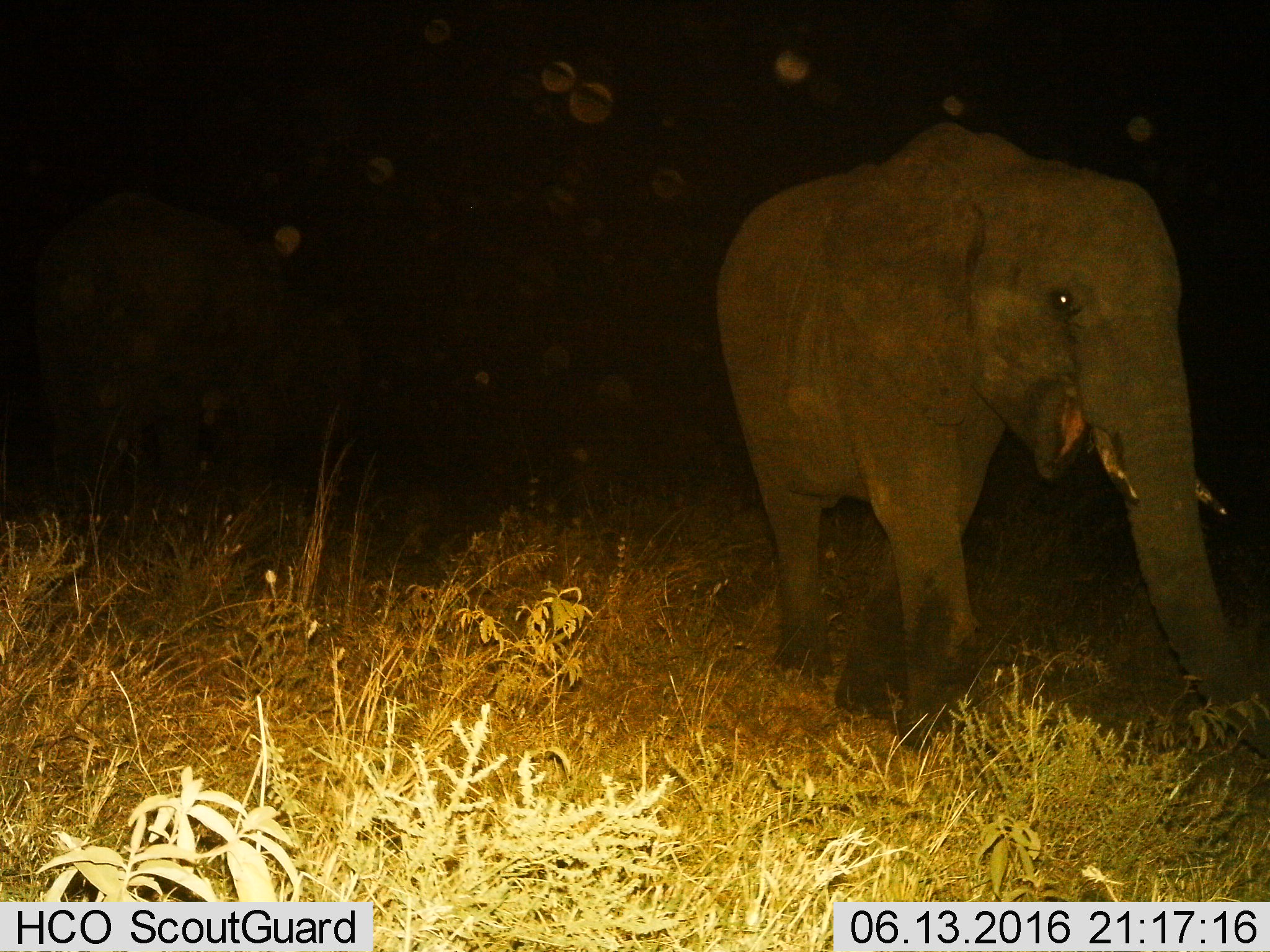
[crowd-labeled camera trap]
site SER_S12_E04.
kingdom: Animalia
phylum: Chordata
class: Mammalia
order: Proboscidea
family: Elephantidae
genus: Loxodonta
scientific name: Loxodonta africana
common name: african bush elephant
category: elephant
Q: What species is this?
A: Elephant (african bush elephant) (Loxodonta africana).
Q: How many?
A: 1.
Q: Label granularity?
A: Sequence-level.